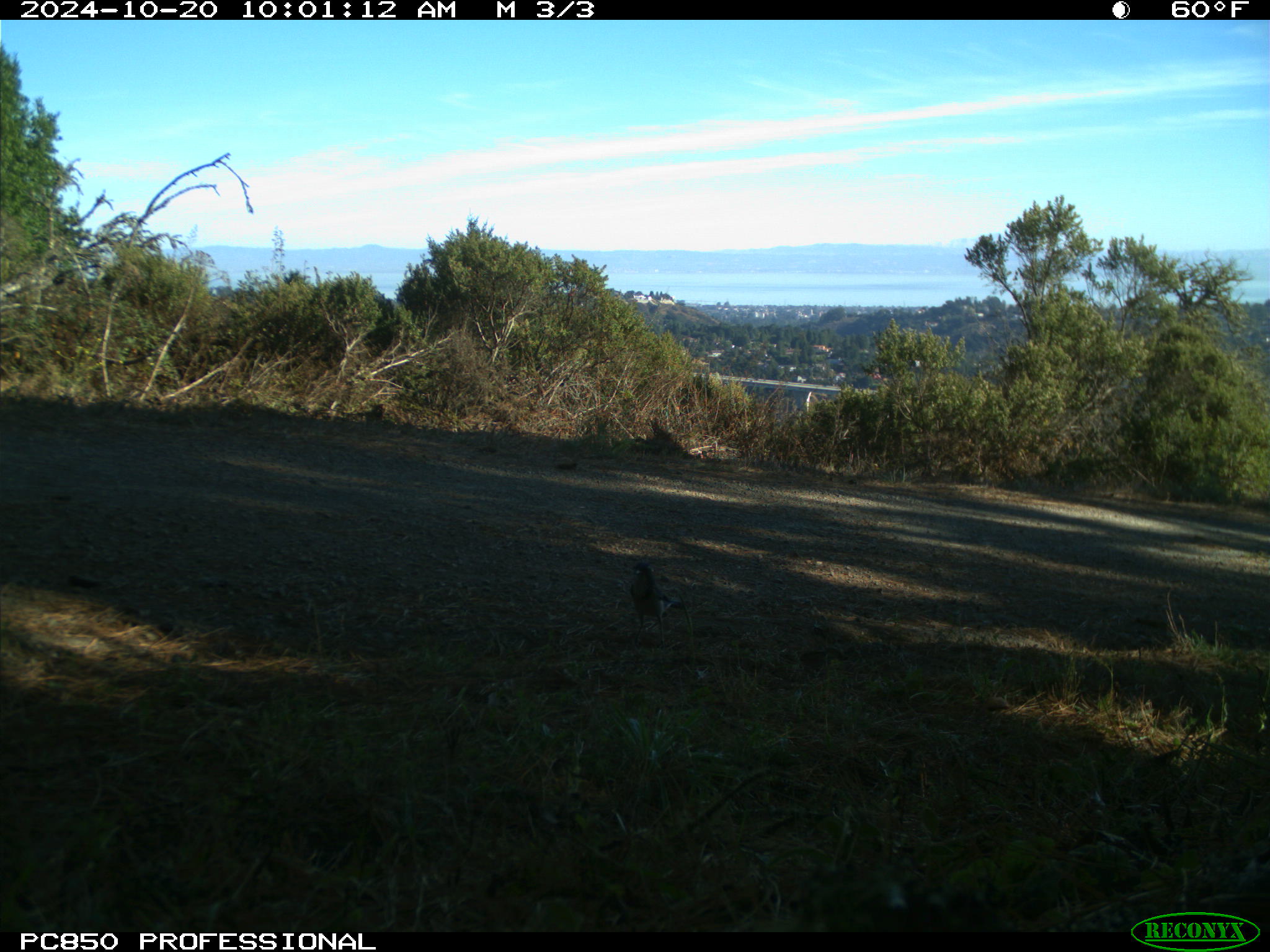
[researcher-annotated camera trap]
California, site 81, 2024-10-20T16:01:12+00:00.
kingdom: Animalia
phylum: Chordata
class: Aves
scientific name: Aves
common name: bird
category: unknown bird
Unknown bird (bird) (Aves).